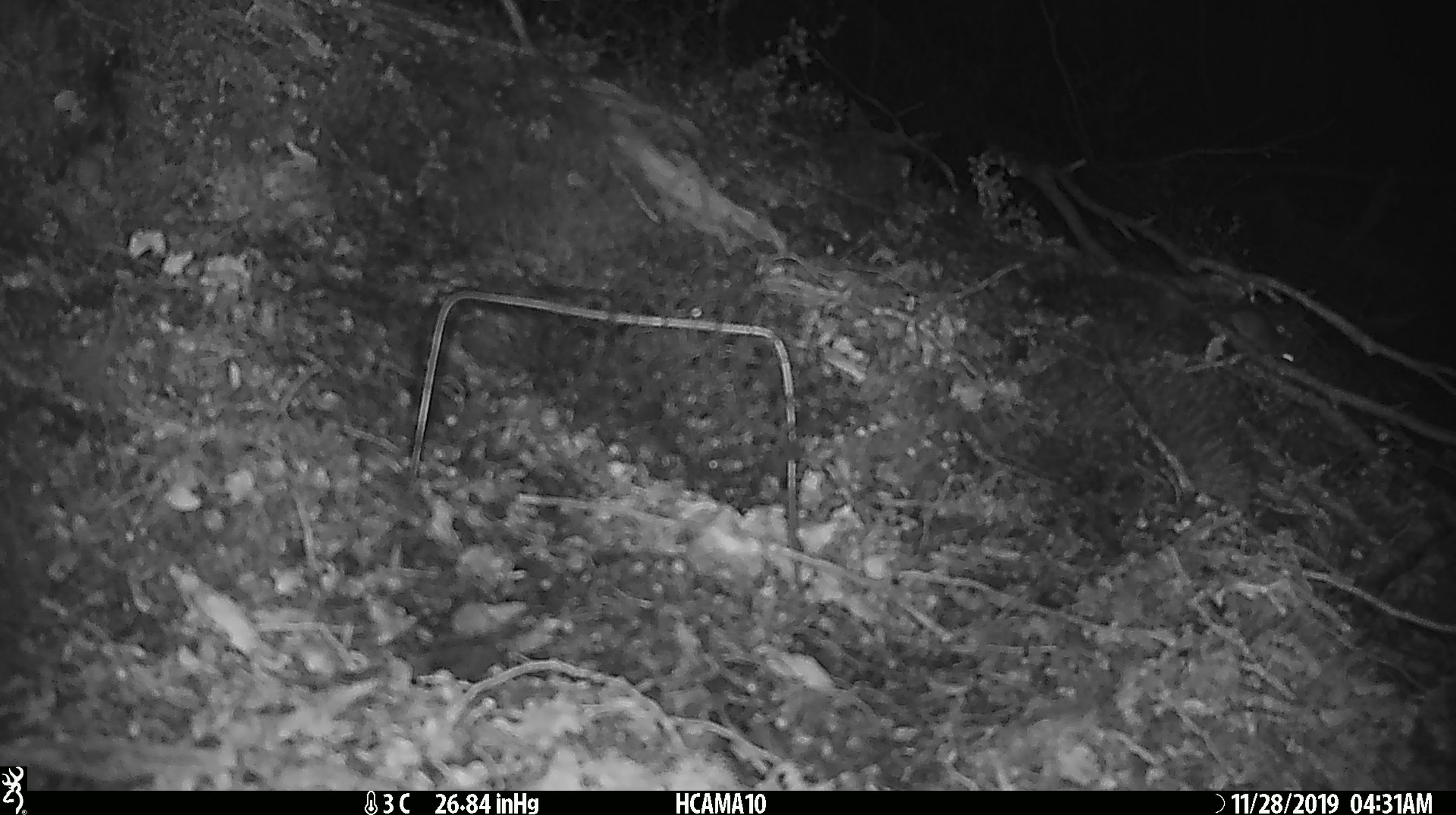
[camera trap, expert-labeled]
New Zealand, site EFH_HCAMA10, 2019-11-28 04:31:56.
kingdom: Animalia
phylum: Chordata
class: Mammalia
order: Rodentia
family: Muridae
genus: Mus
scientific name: Mus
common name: mouse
Mouse (Mus).